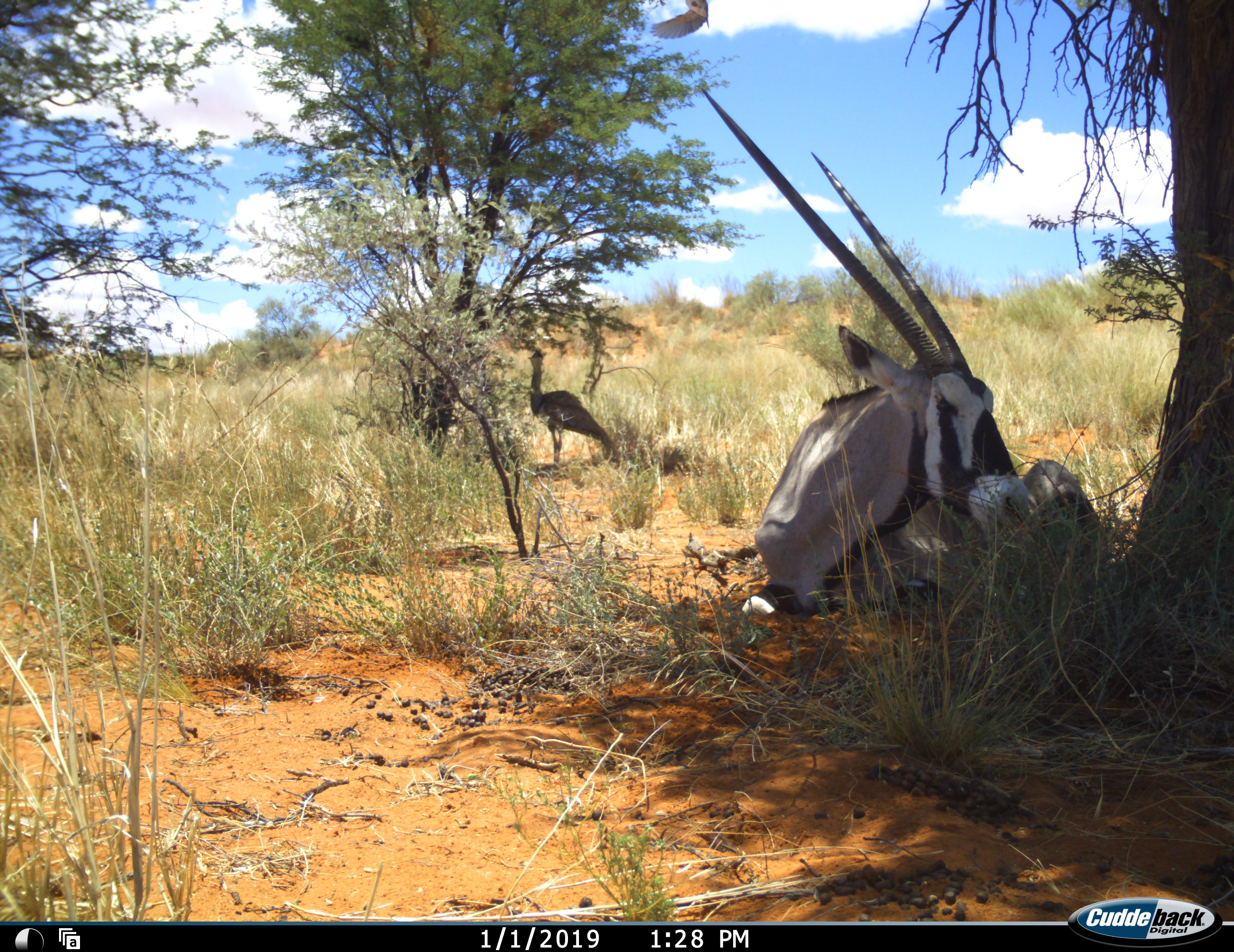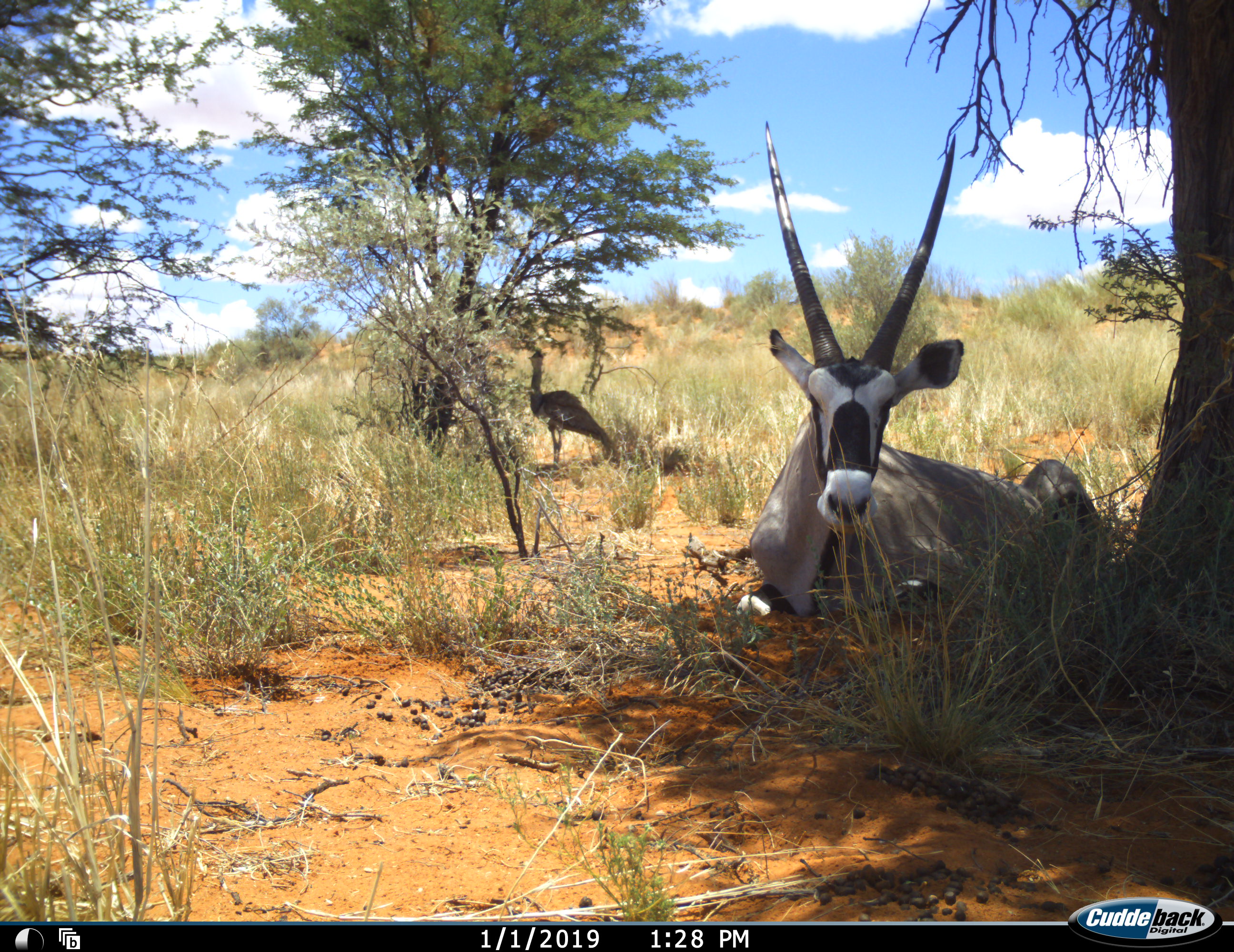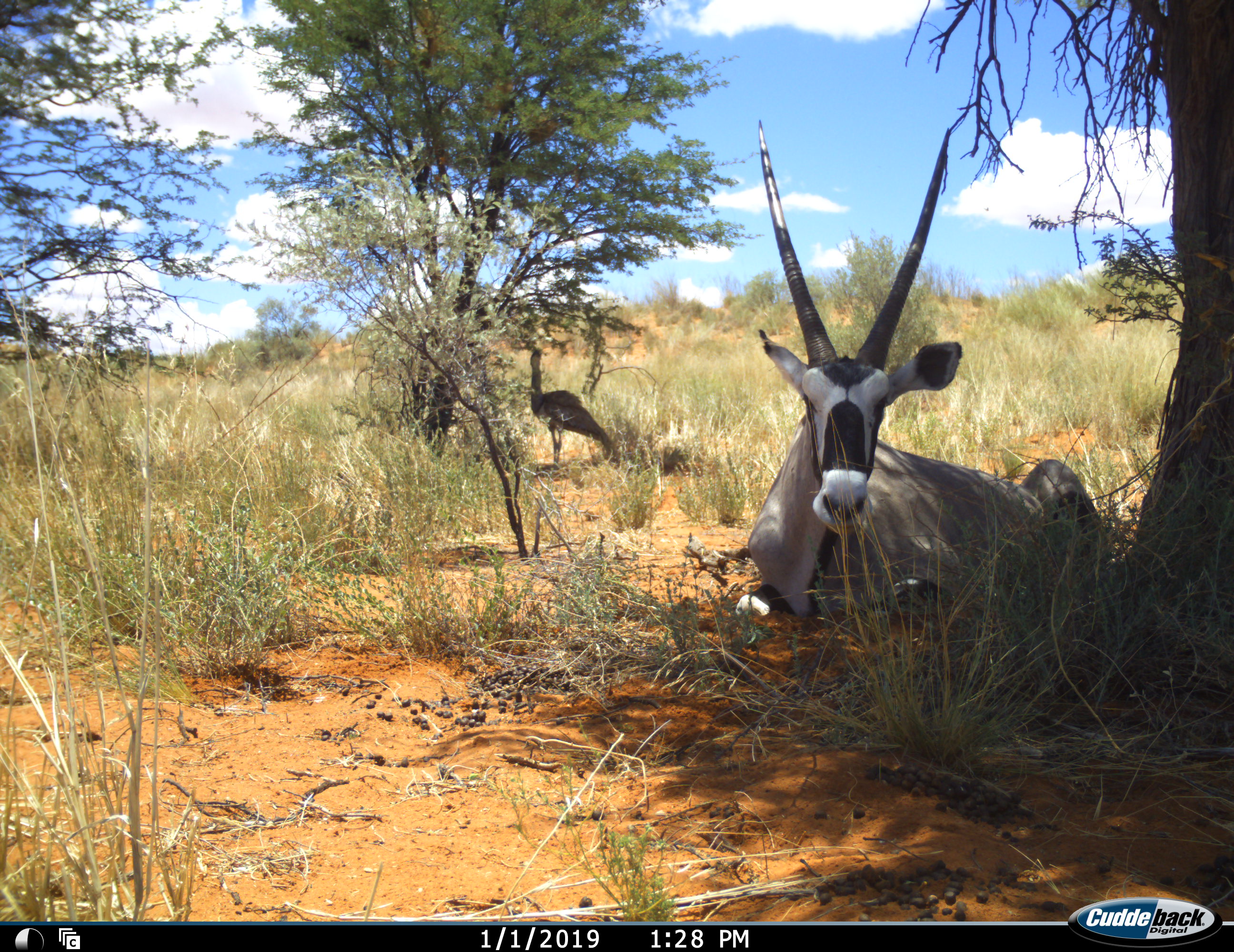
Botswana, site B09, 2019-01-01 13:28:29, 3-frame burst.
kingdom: Animalia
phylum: Chordata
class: Aves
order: Otidiformes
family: Otididae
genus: Ardeotis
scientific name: Ardeotis kori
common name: kori bustard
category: bustardkori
Bustardkori (kori bustard) (Ardeotis kori), count 1. Behavior (volunteer vote fractions): standing 100%, resting 0%, moving 0%, interacting 0%. Young present (vote fraction): 0%. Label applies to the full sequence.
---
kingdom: Animalia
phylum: Chordata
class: Mammalia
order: Artiodactyla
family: Bovidae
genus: Oryx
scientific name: Oryx gazella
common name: gemsbok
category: gemsbokoryx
Gemsbokoryx (gemsbok) (Oryx gazella), count 1. Behavior (volunteer vote fractions): standing 0%, resting 100%, moving 0%, interacting 0%. Young present (vote fraction): 0%. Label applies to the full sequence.